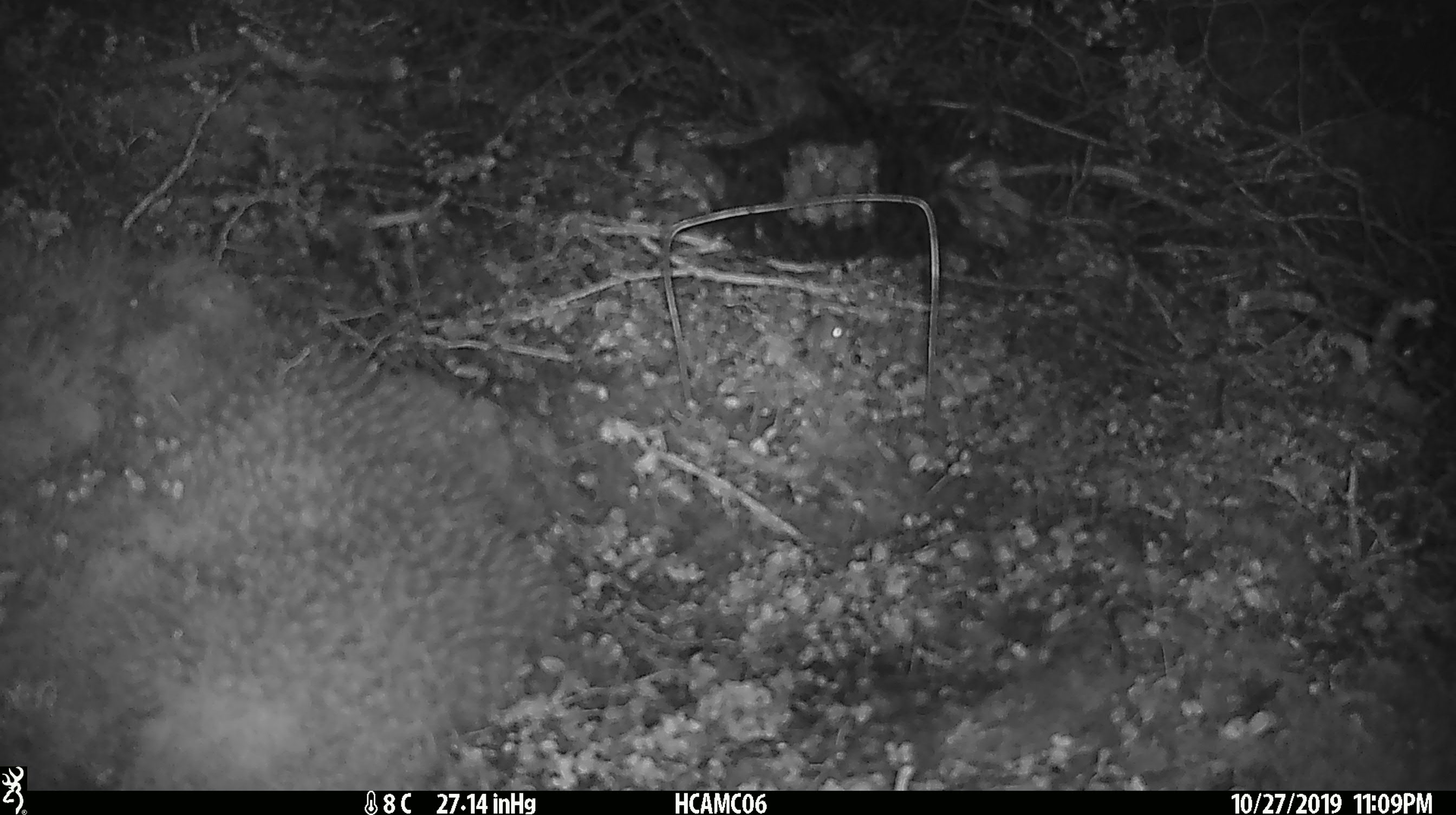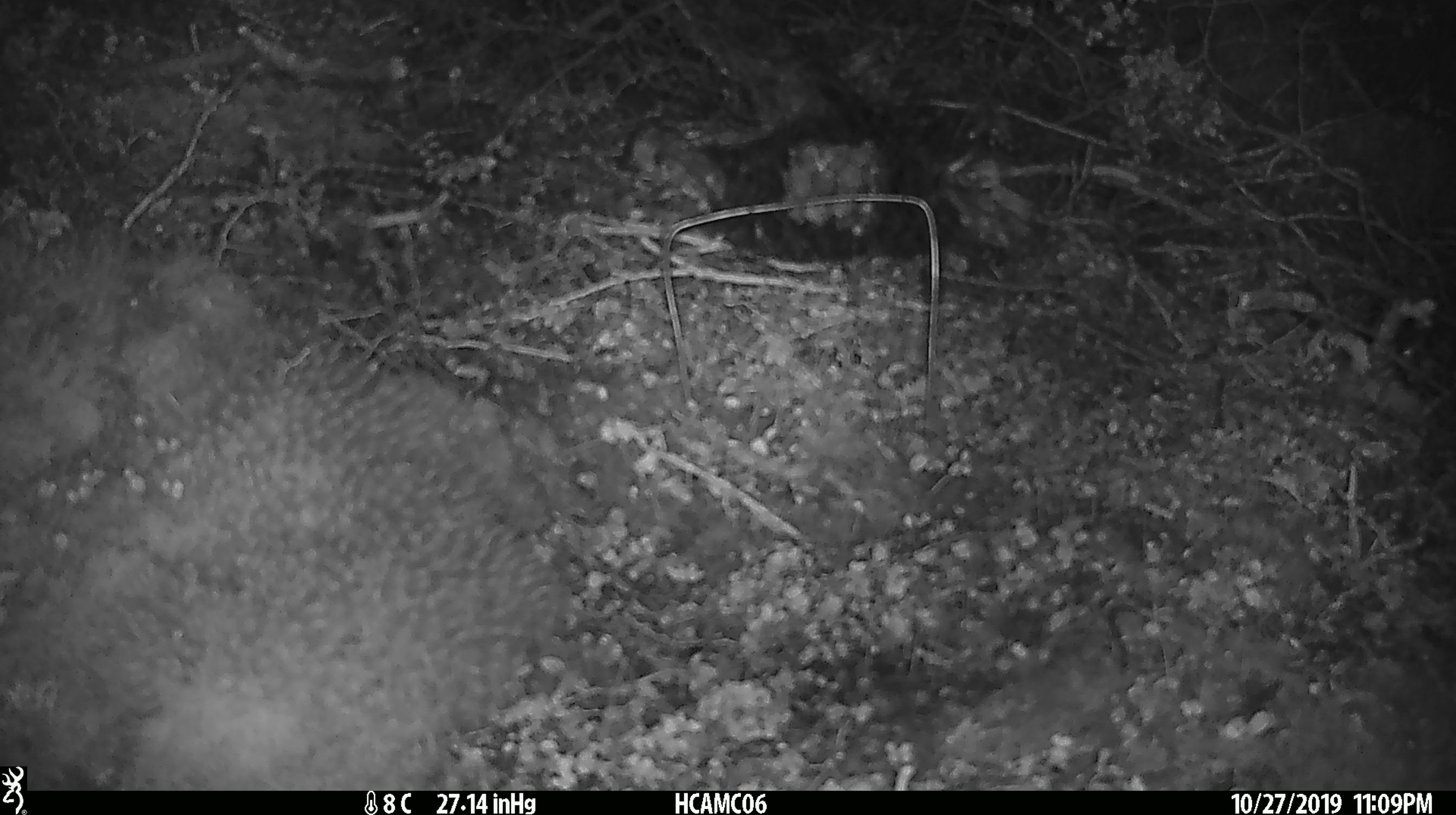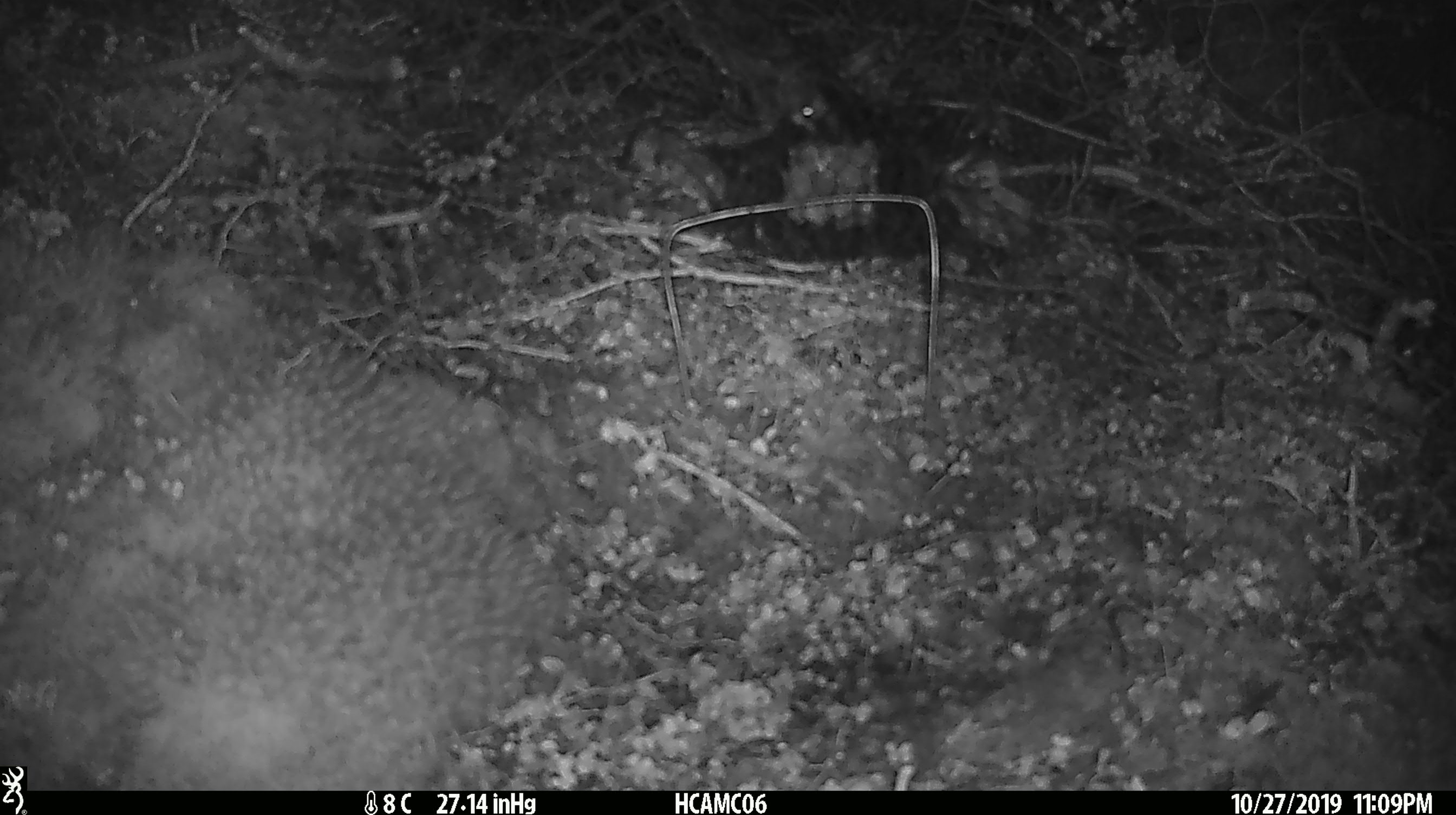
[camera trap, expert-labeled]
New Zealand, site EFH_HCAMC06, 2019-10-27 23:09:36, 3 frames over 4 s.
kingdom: Animalia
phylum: Chordata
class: Mammalia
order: Rodentia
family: Muridae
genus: Mus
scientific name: Mus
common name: mouse